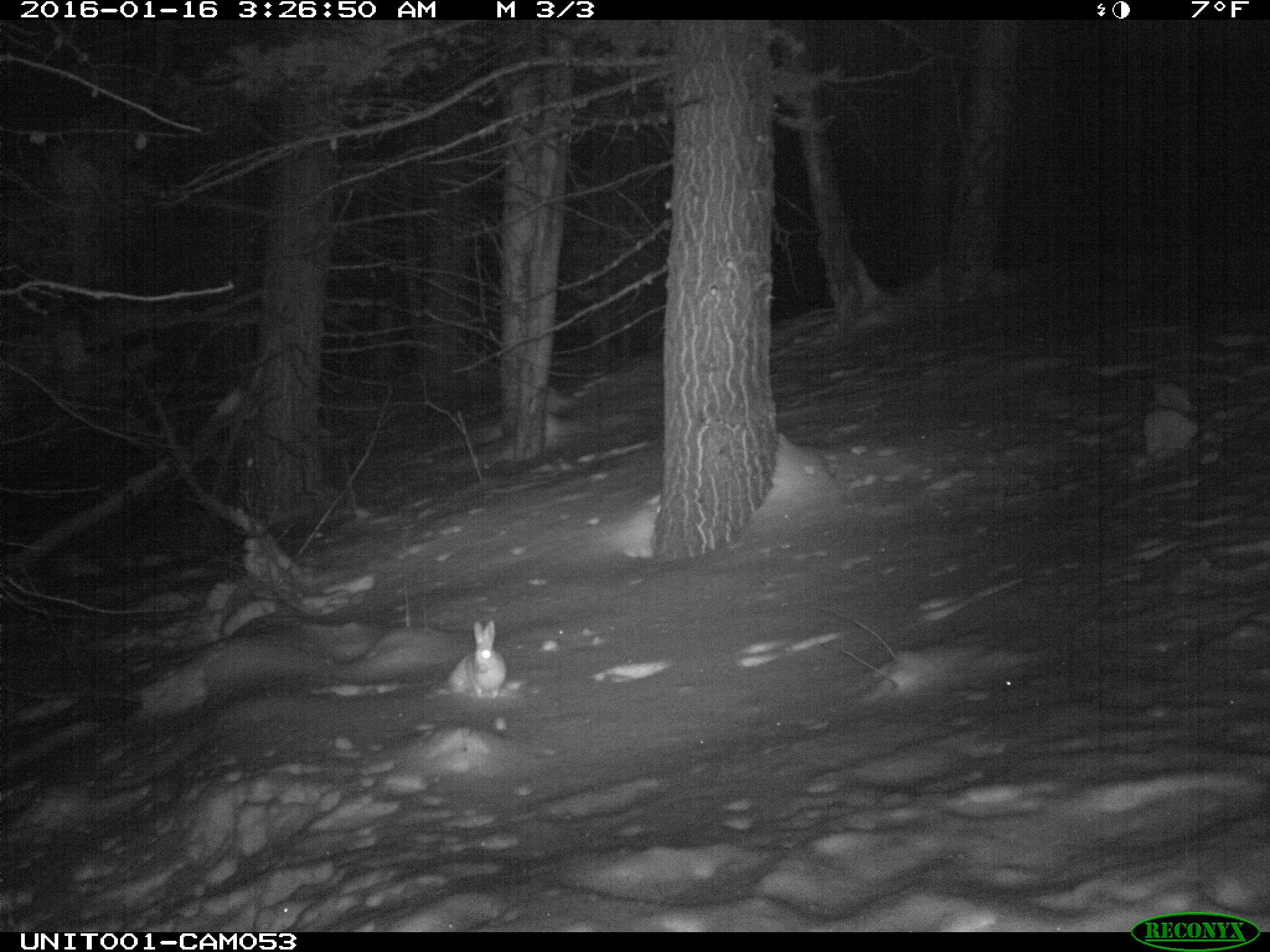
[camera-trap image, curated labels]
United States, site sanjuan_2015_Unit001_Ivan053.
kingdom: Animalia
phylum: Chordata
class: Mammalia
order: Lagomorpha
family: Leporidae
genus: Lepus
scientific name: Lepus americanus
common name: snowshoe hare